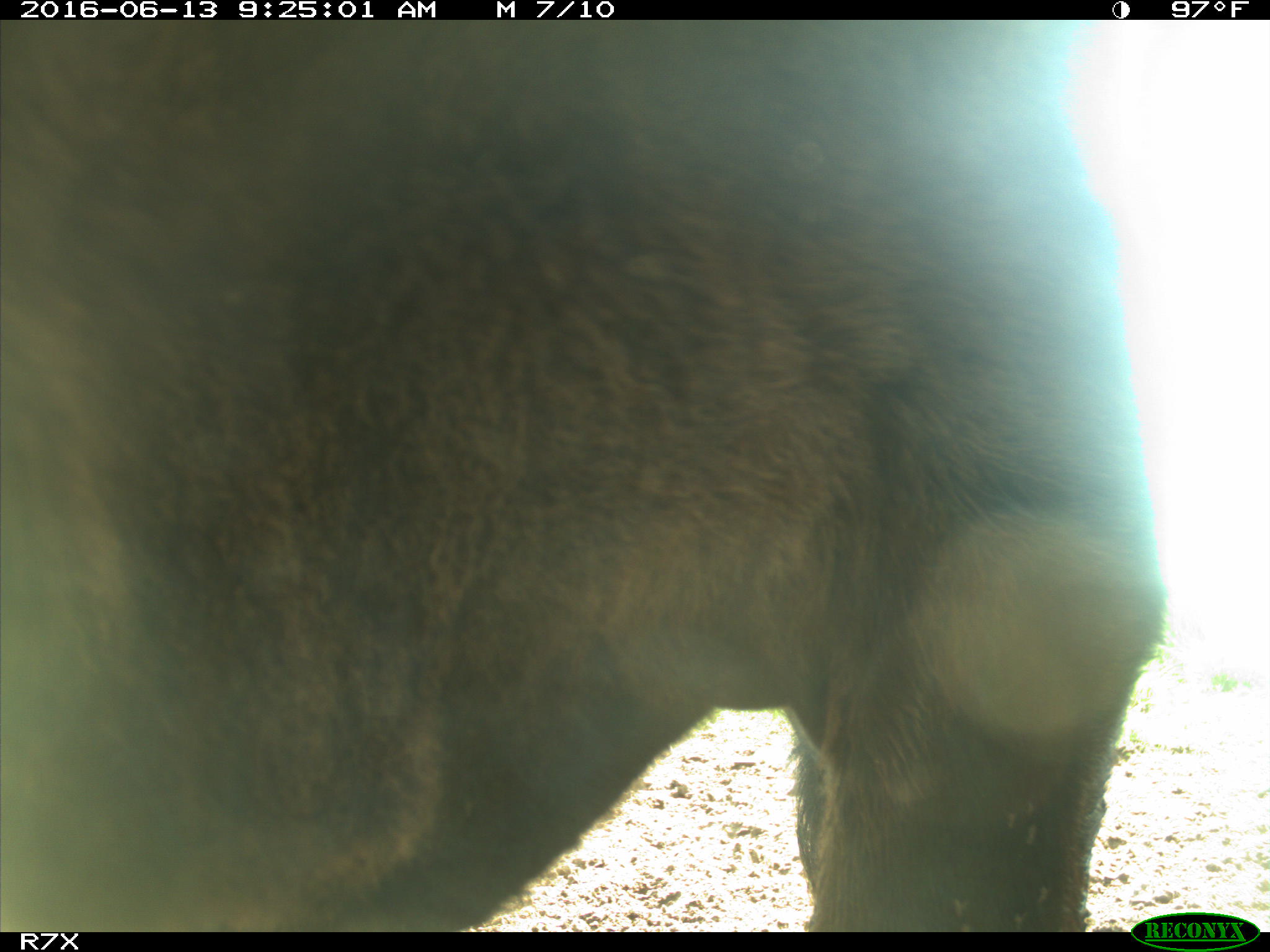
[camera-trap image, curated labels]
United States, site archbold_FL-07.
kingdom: Animalia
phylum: Chordata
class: Mammalia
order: Artiodactyla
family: Bovidae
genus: Bos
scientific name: Bos taurus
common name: domestic cow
Bos taurus (domestic cow).